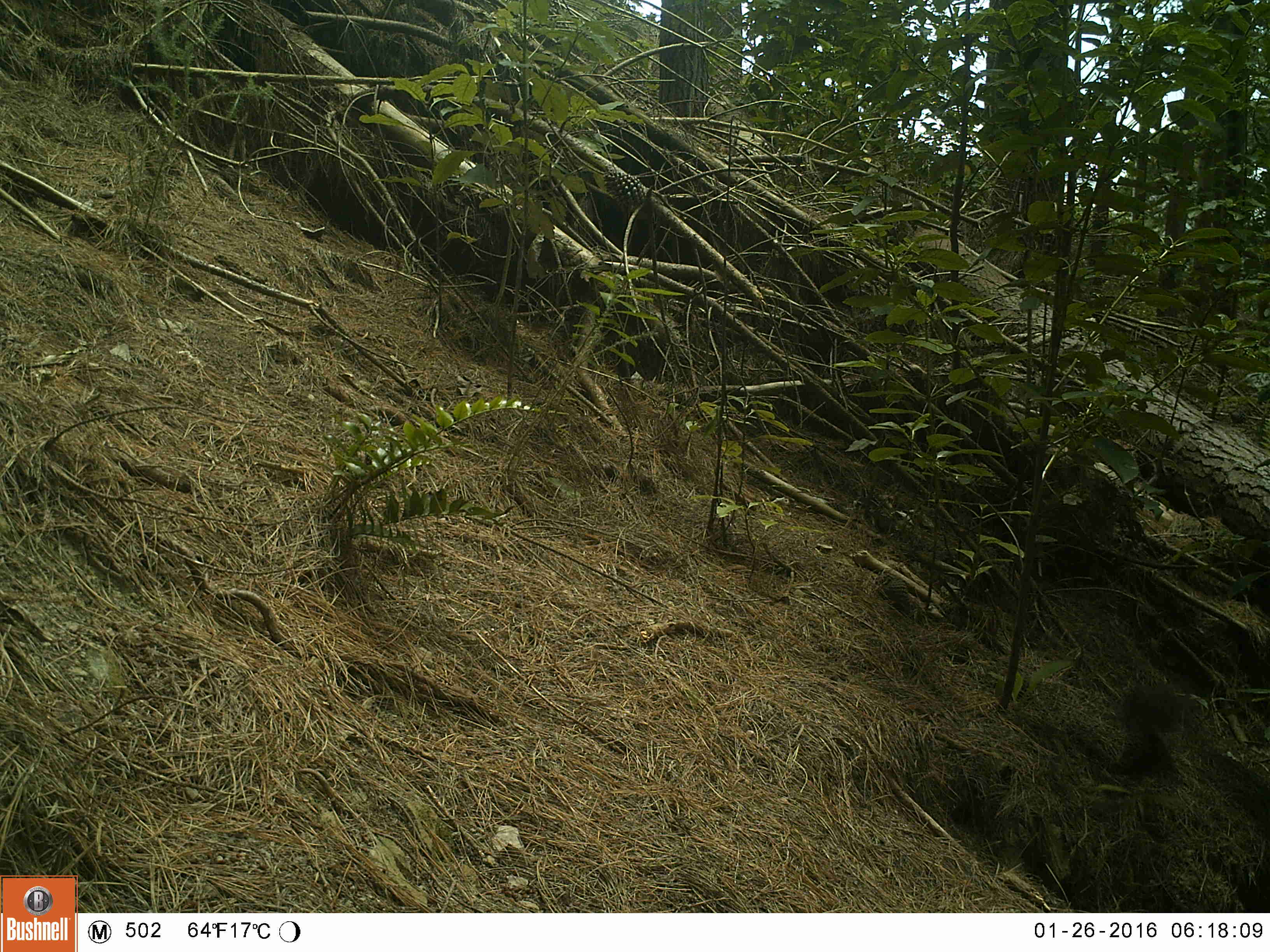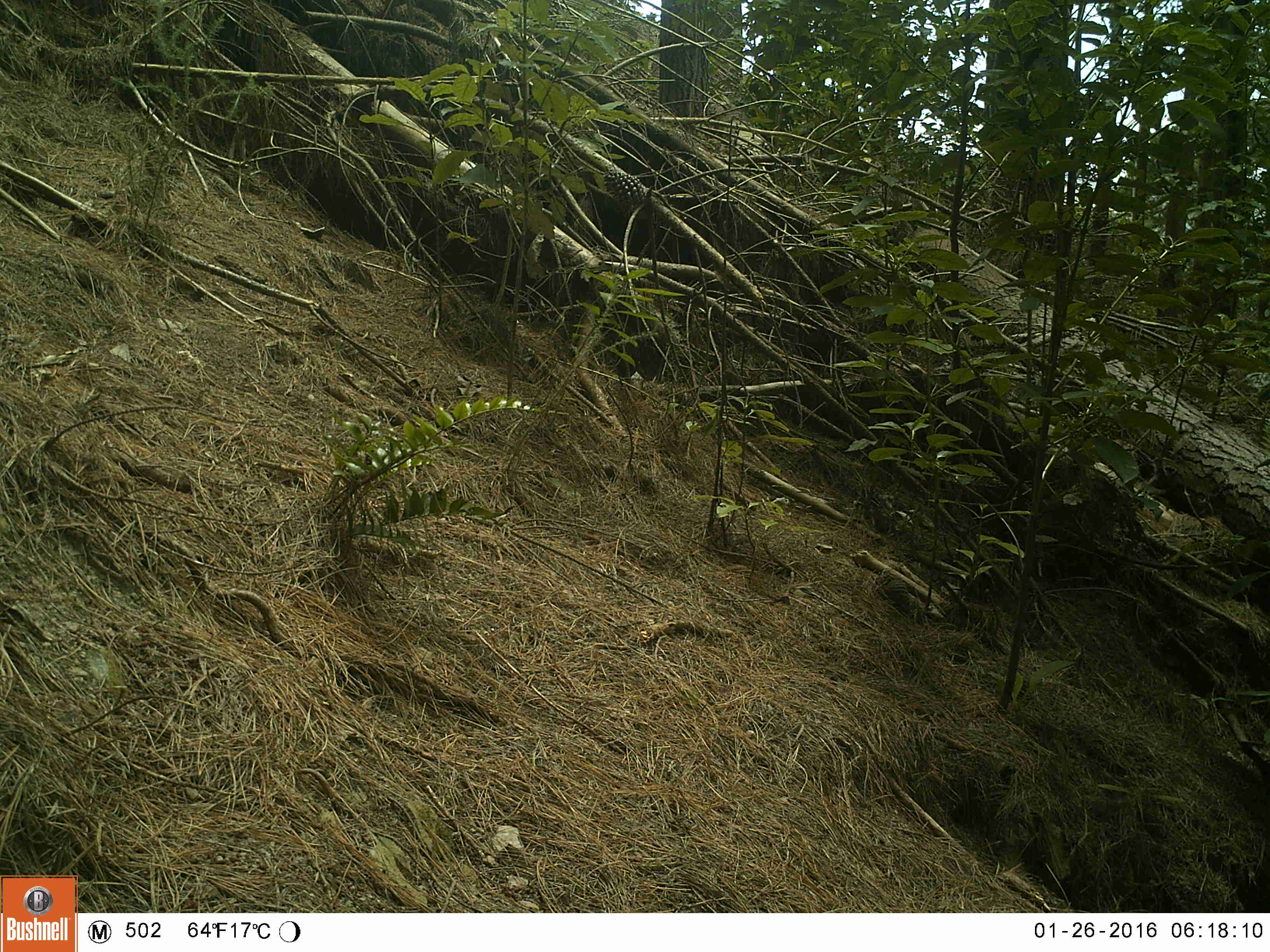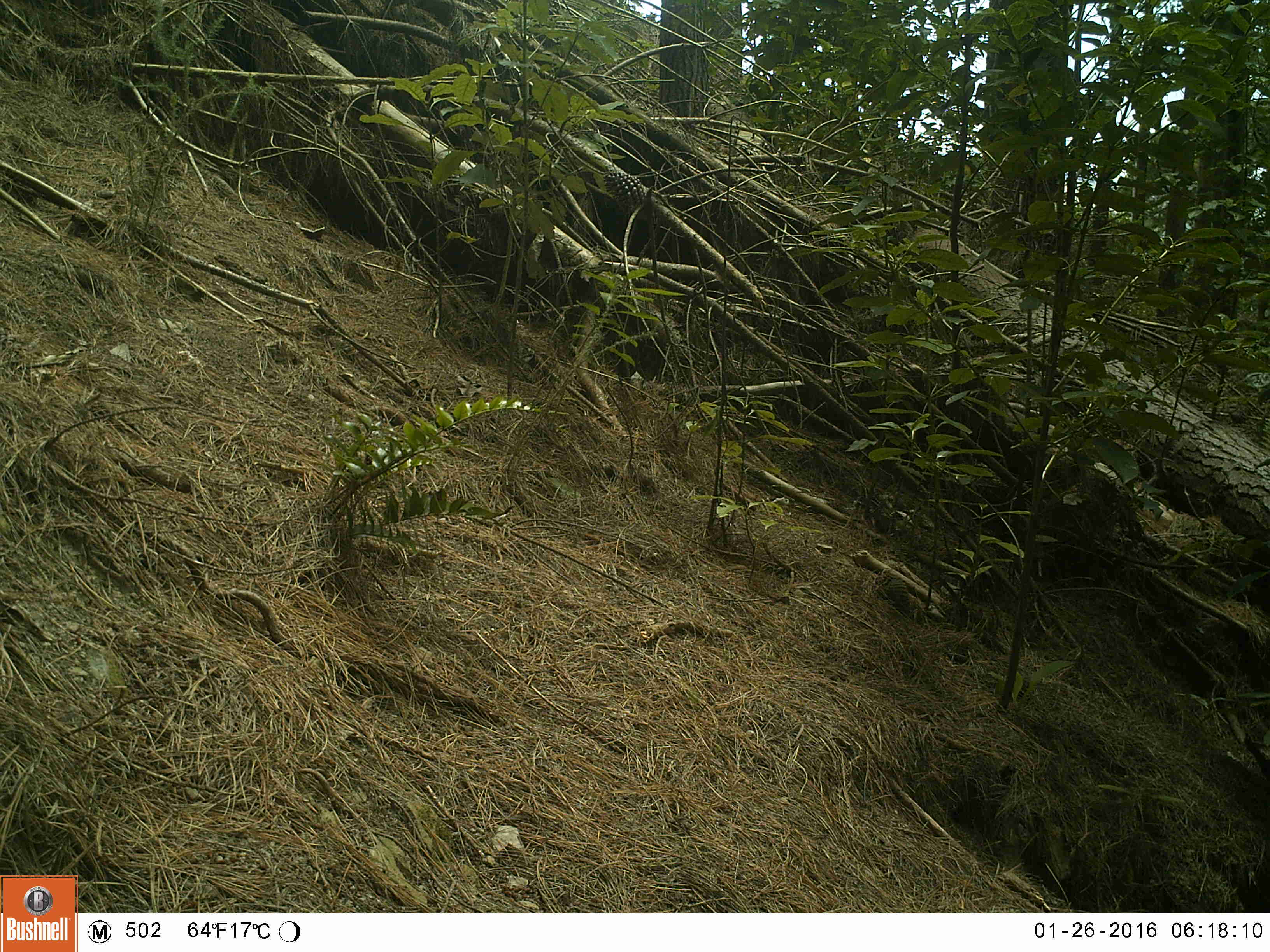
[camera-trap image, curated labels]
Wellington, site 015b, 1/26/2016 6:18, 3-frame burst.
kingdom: Animalia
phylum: Chordata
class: Aves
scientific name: Aves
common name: bird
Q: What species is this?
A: Bird (Aves).